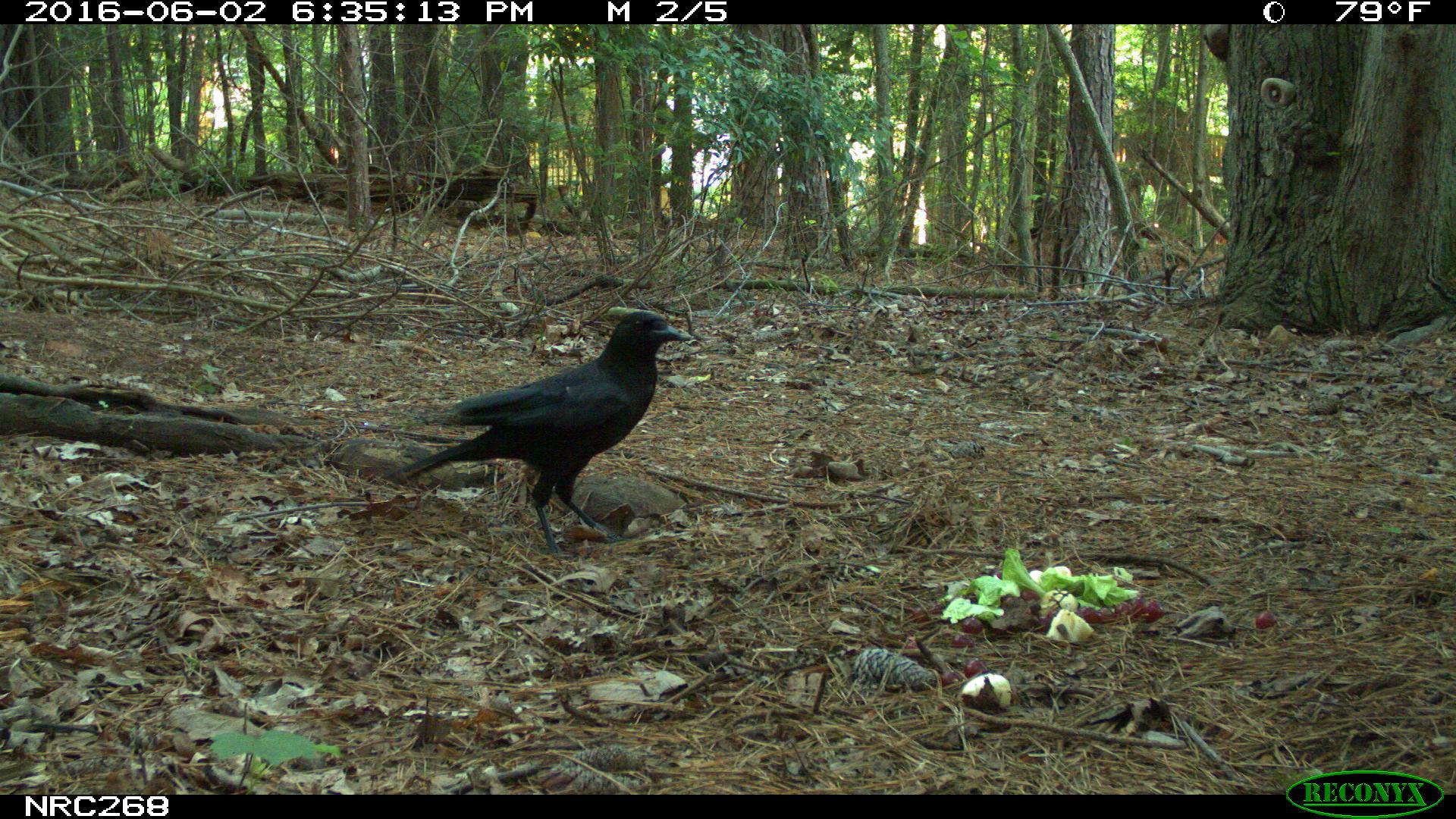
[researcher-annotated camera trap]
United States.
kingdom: Animalia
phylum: Chordata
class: Aves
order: Passeriformes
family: Corvidae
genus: Corvus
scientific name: Corvus brachyrhynchos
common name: american crow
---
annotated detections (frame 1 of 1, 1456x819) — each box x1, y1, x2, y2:
American Crow: 398, 301, 694, 541